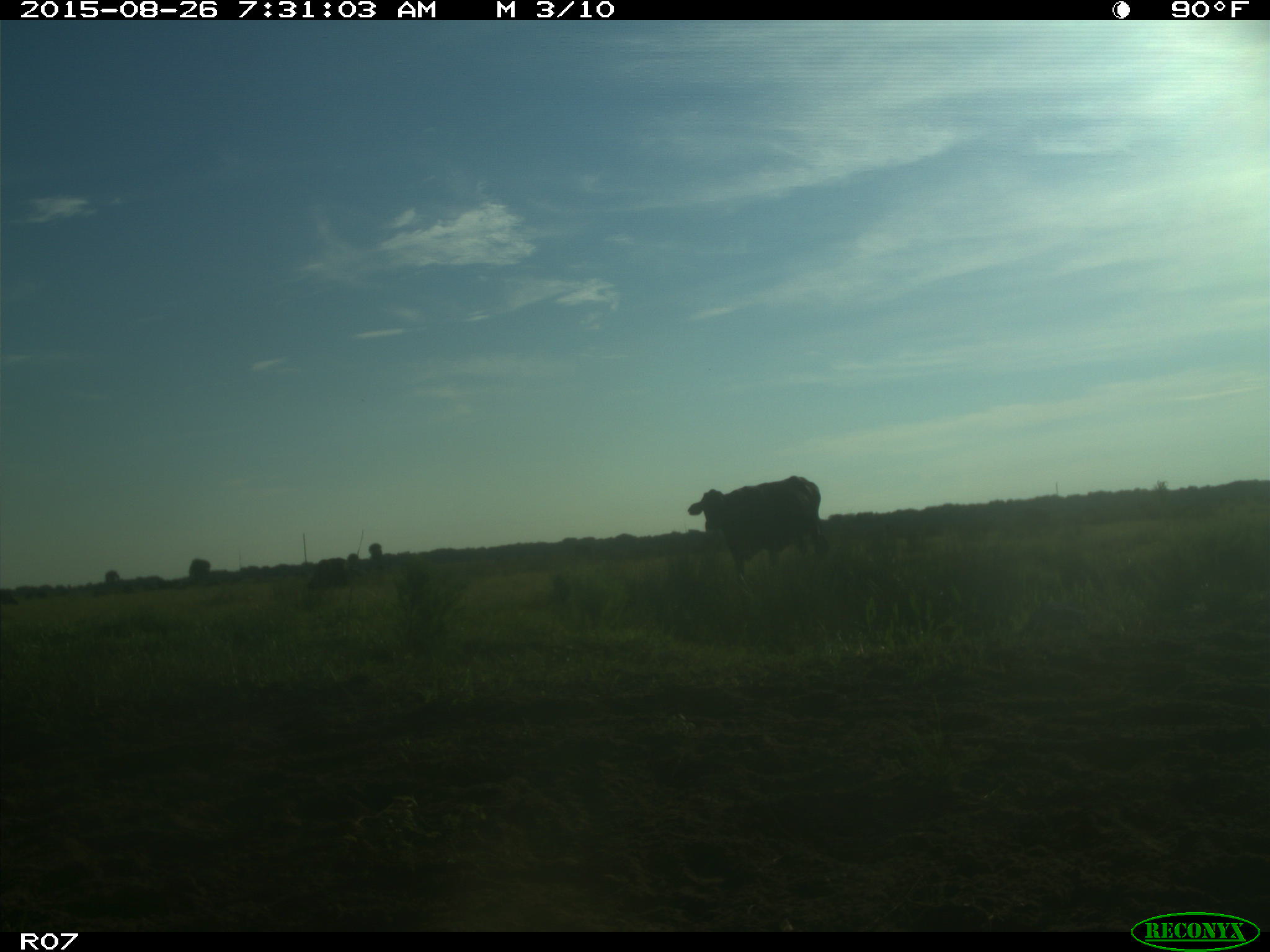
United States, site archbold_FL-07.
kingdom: Animalia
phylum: Chordata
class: Mammalia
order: Artiodactyla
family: Bovidae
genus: Bos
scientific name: Bos taurus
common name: domestic cow